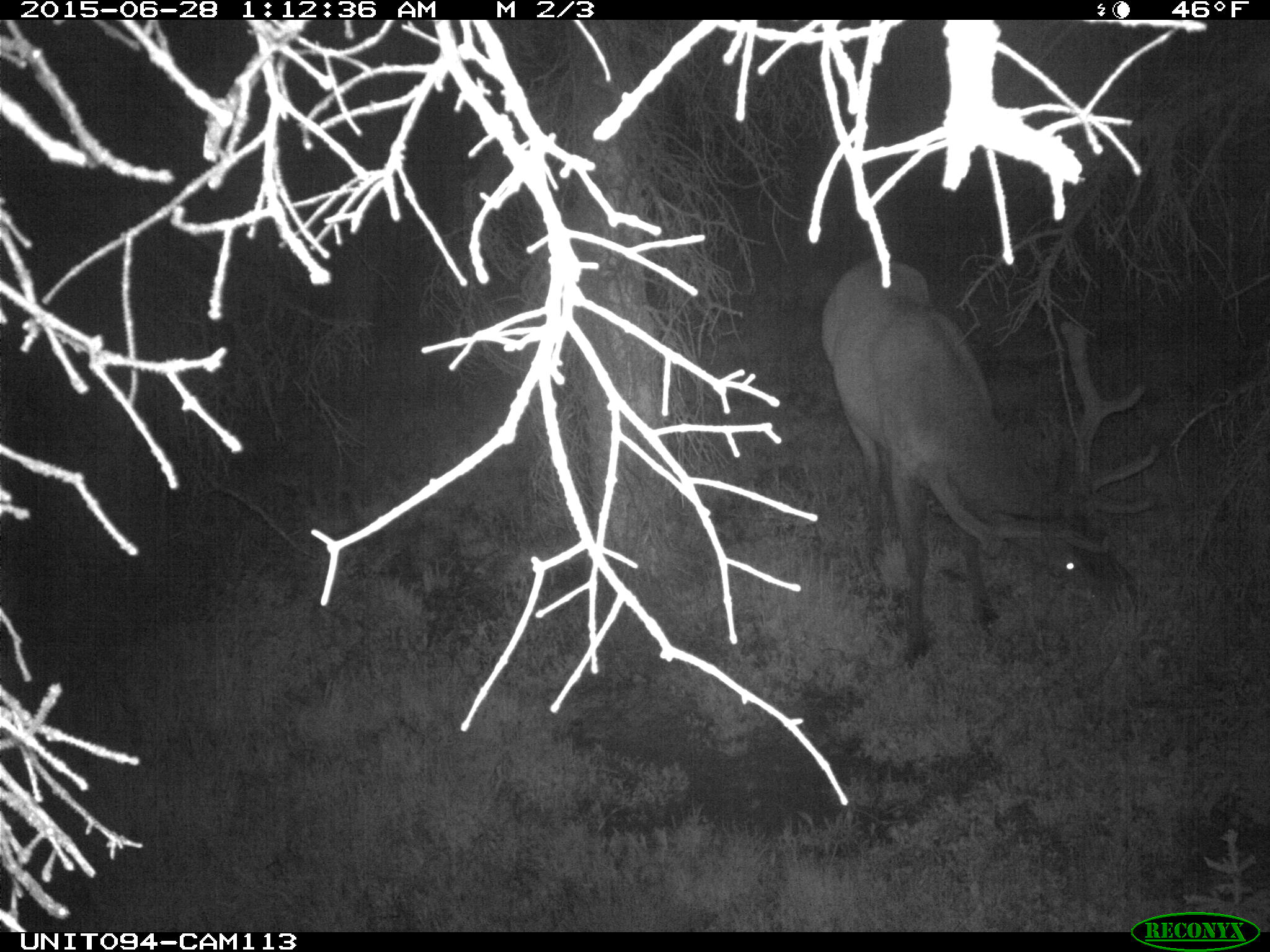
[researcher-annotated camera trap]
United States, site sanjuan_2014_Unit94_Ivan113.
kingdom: Animalia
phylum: Chordata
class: Mammalia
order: Artiodactyla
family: Cervidae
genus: Cervus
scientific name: Cervus elaphus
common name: red deer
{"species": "Cervus elaphus (red deer)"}